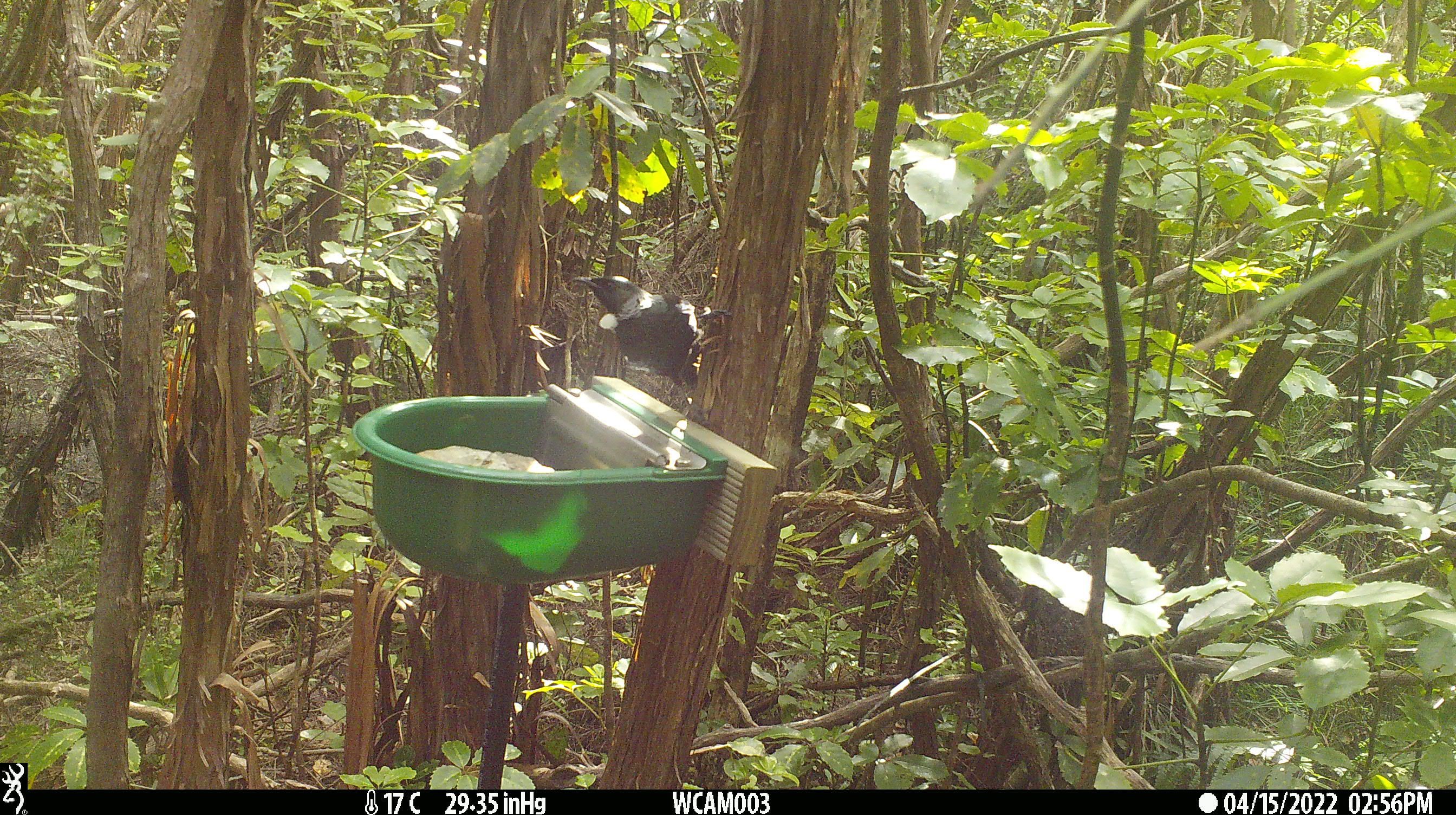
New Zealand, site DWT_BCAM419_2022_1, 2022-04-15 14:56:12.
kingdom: Animalia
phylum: Chordata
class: Aves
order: Passeriformes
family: Meliphagidae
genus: Prosthemadera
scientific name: Prosthemadera novaeseelandiae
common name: tui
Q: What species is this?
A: Tui (Prosthemadera novaeseelandiae).